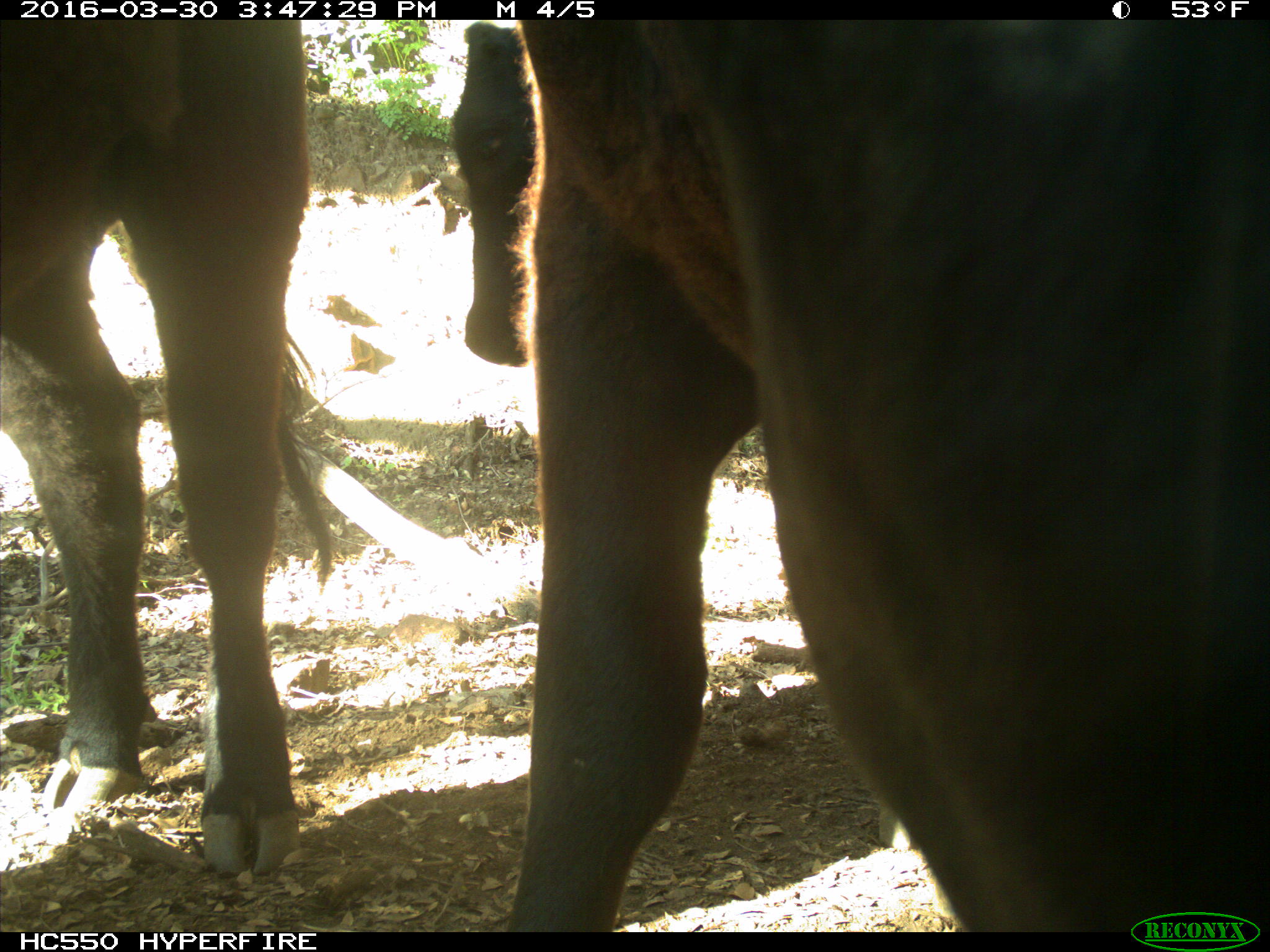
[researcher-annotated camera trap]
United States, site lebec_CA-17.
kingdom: Animalia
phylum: Chordata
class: Mammalia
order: Artiodactyla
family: Bovidae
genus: Bos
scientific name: Bos taurus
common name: domestic cow